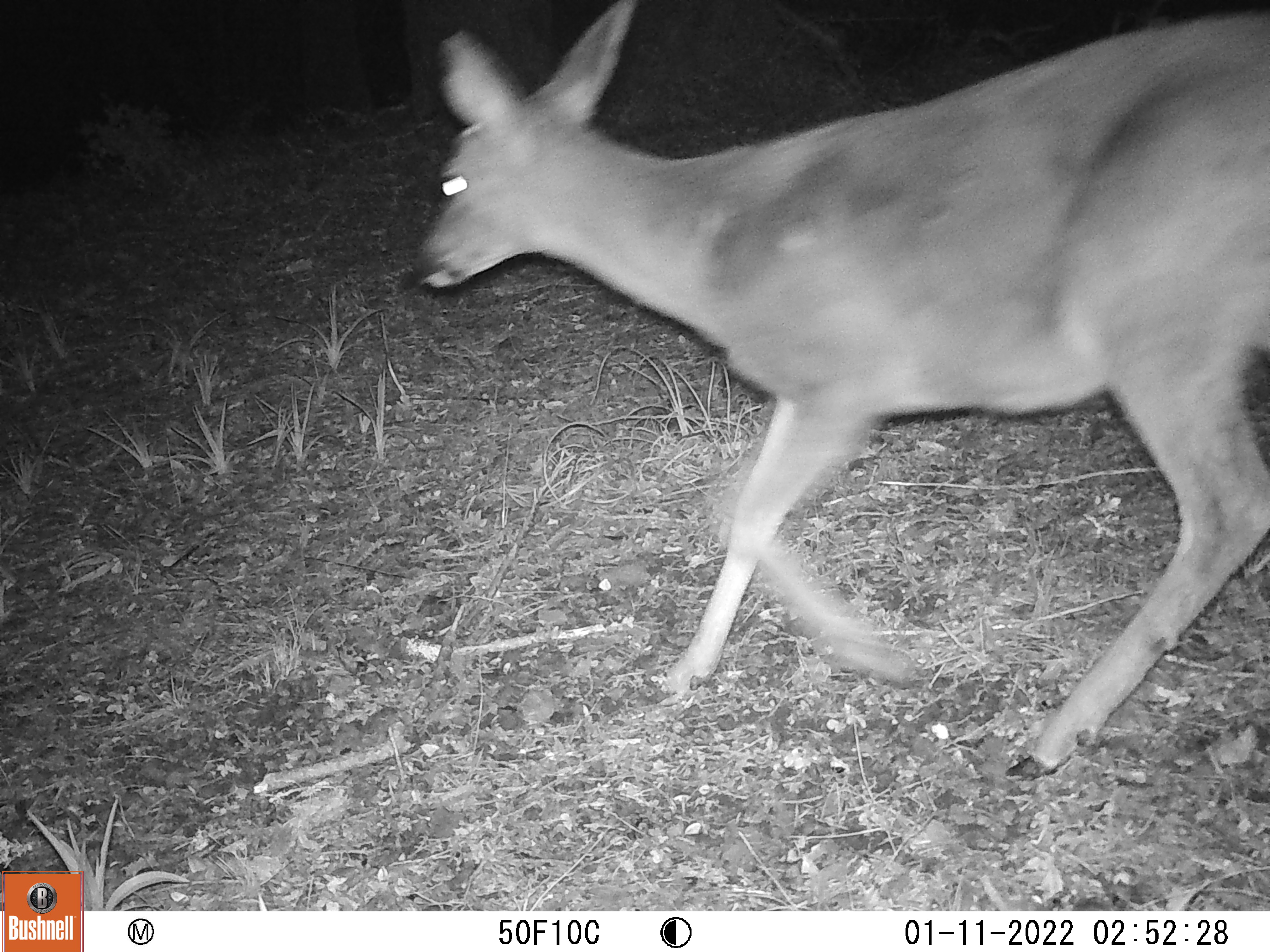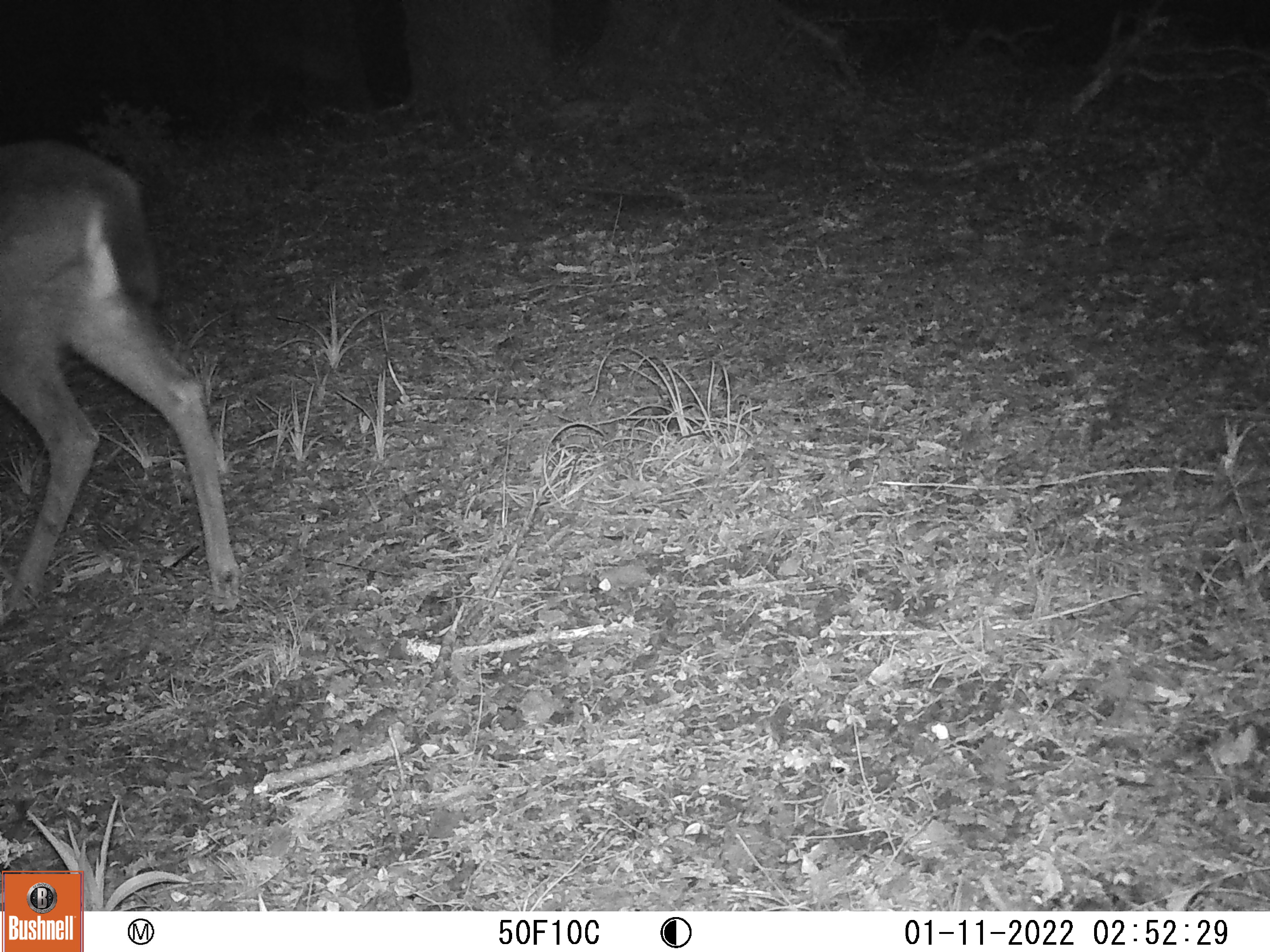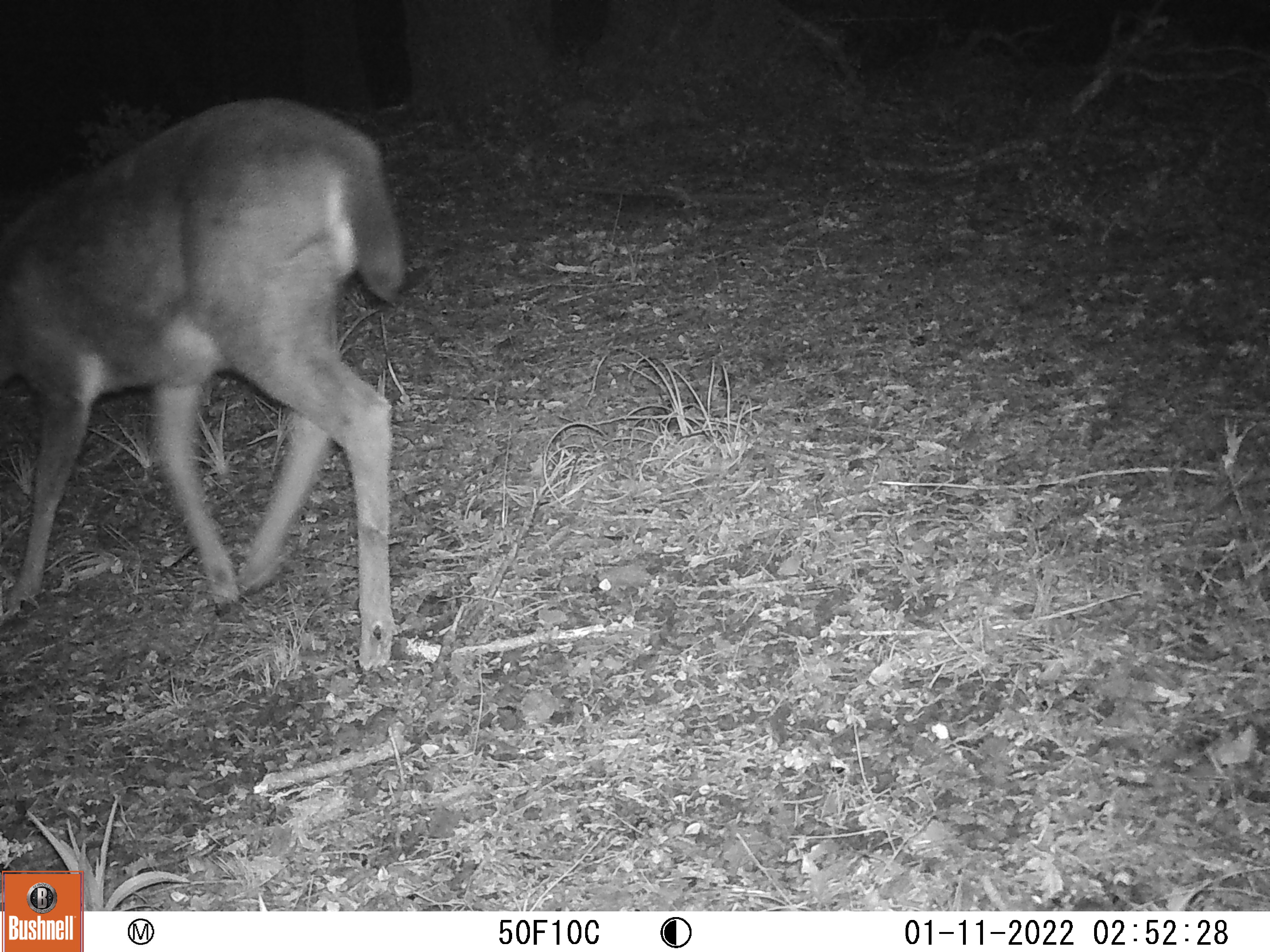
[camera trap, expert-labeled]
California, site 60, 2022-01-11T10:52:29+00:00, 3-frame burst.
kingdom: Animalia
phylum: Chordata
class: Mammalia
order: Artiodactyla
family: Cervidae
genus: Odocoileus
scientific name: Odocoileus hemionus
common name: mule deer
Mule deer (Odocoileus hemionus).